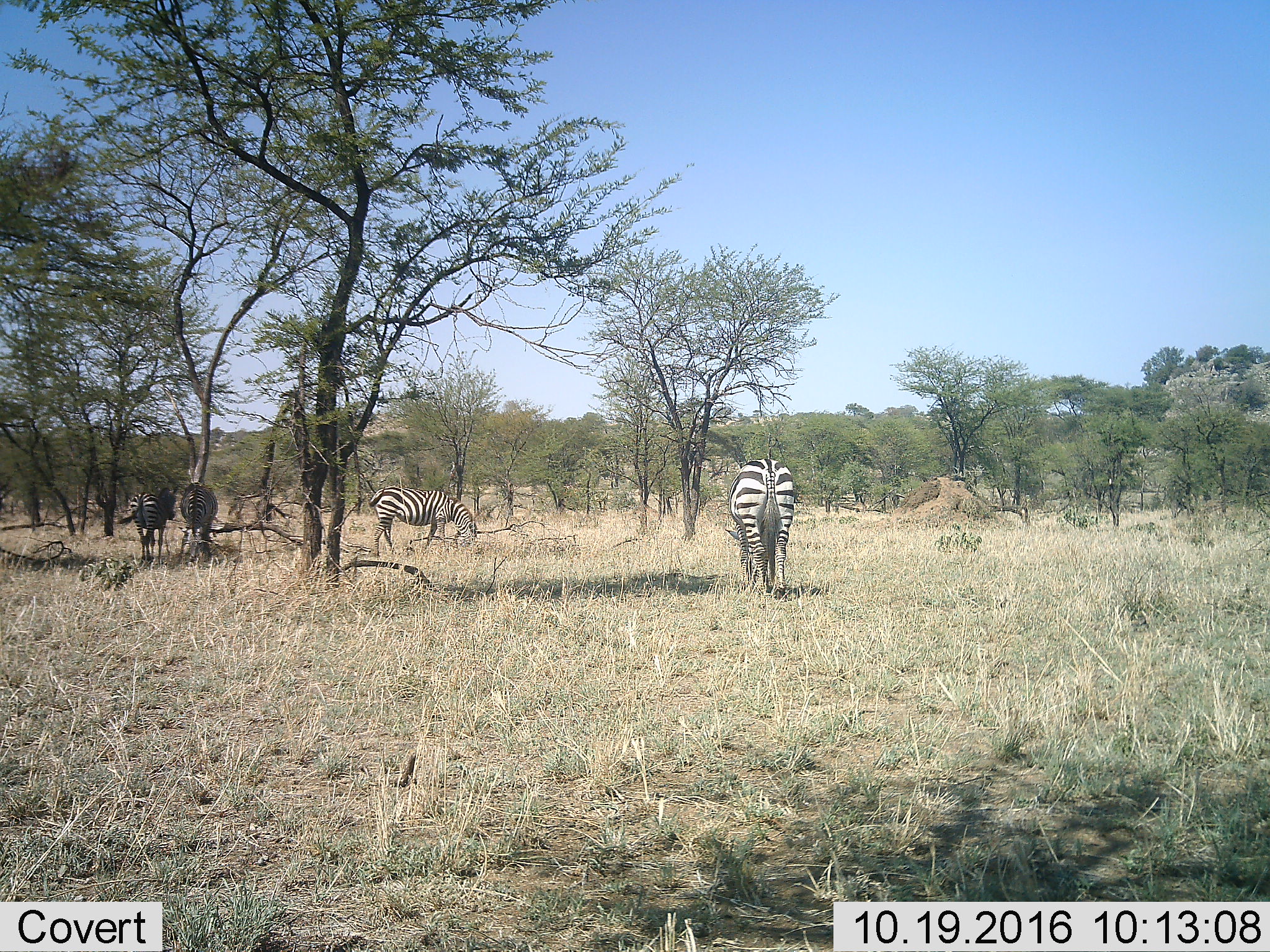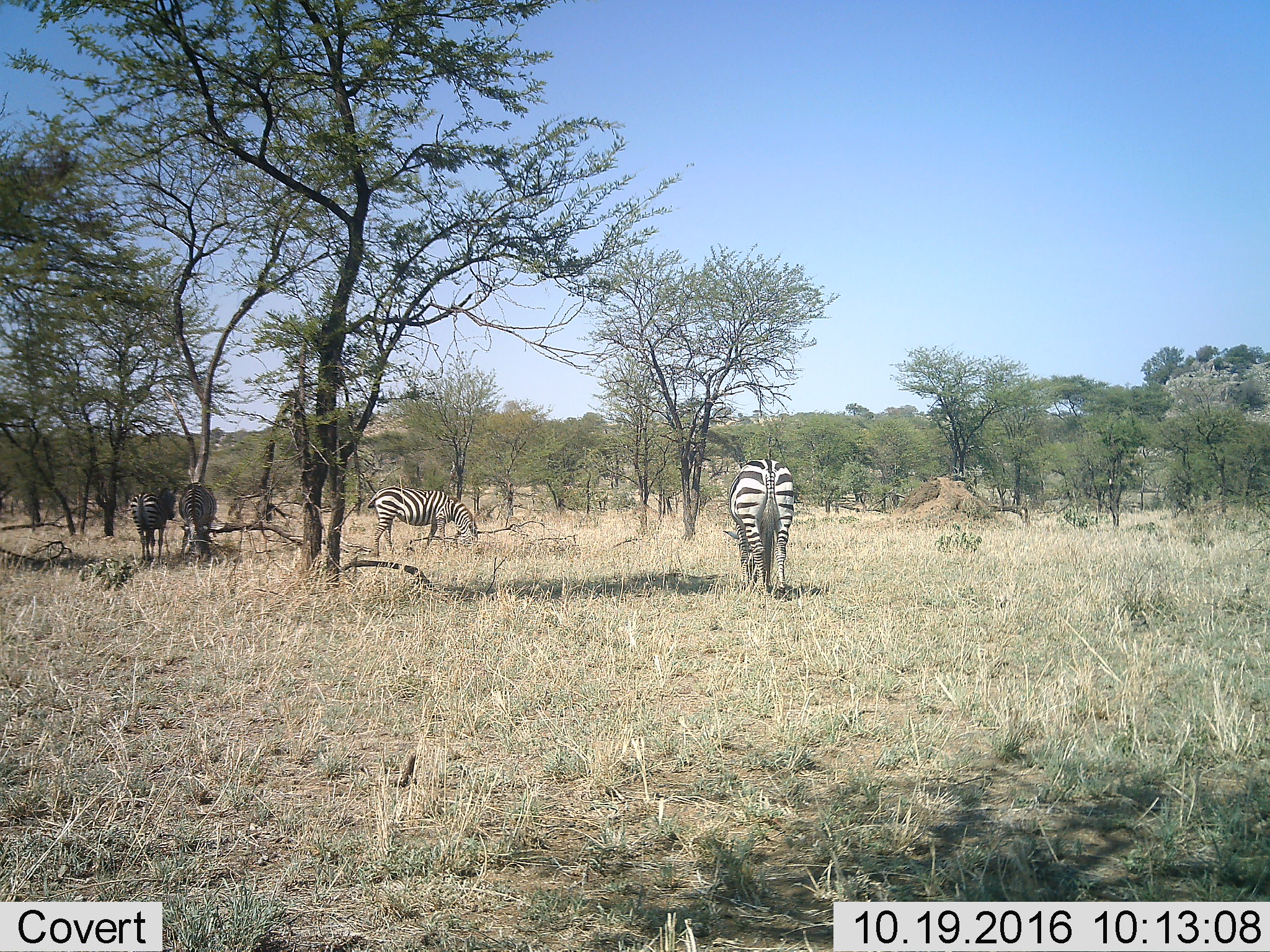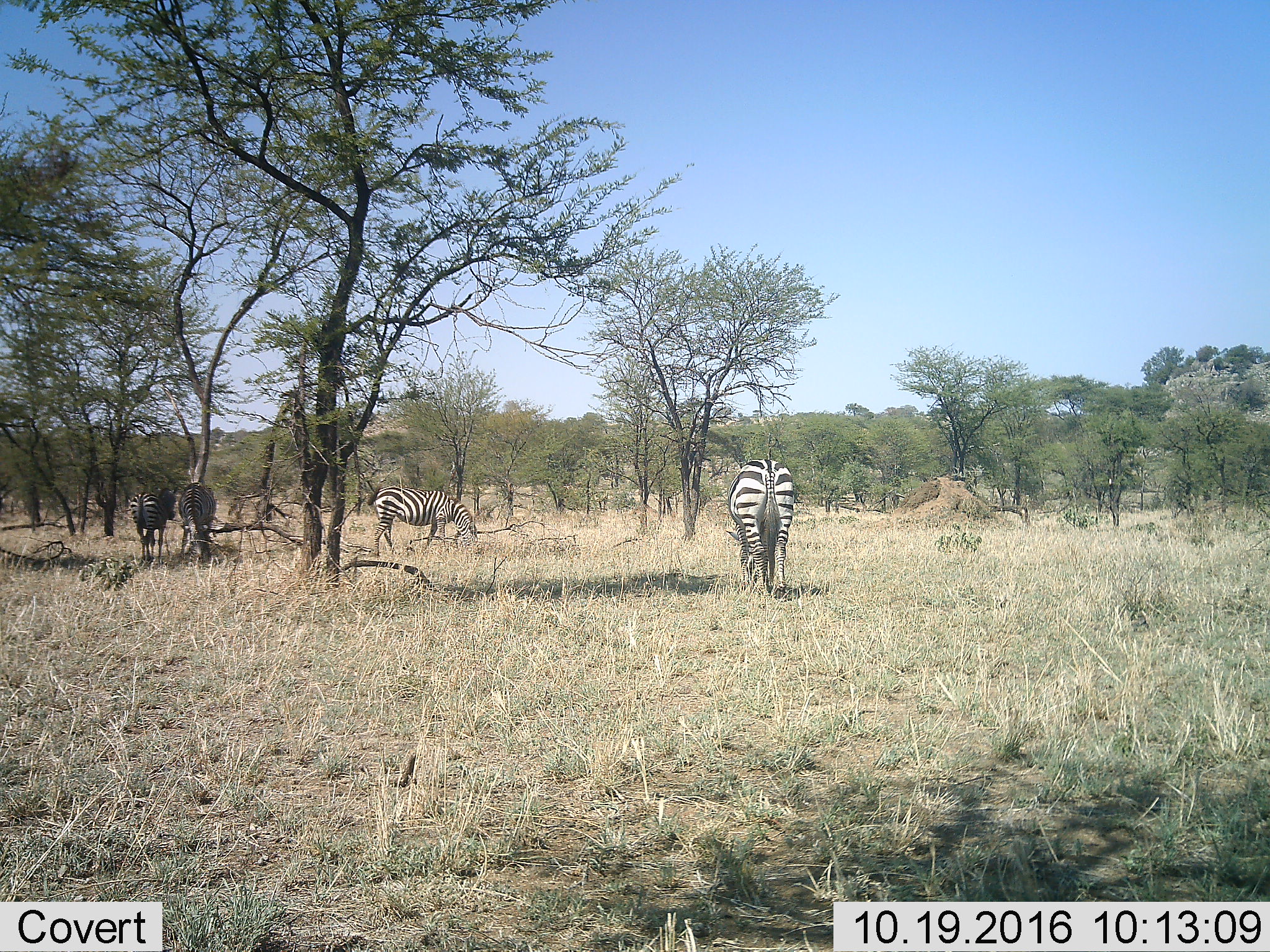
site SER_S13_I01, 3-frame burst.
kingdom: Animalia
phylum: Chordata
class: Mammalia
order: Perissodactyla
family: Equidae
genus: Equus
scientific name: Equus quagga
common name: plains zebra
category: zebraplains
Zebraplains (plains zebra) (Equus quagga), count 4. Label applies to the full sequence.